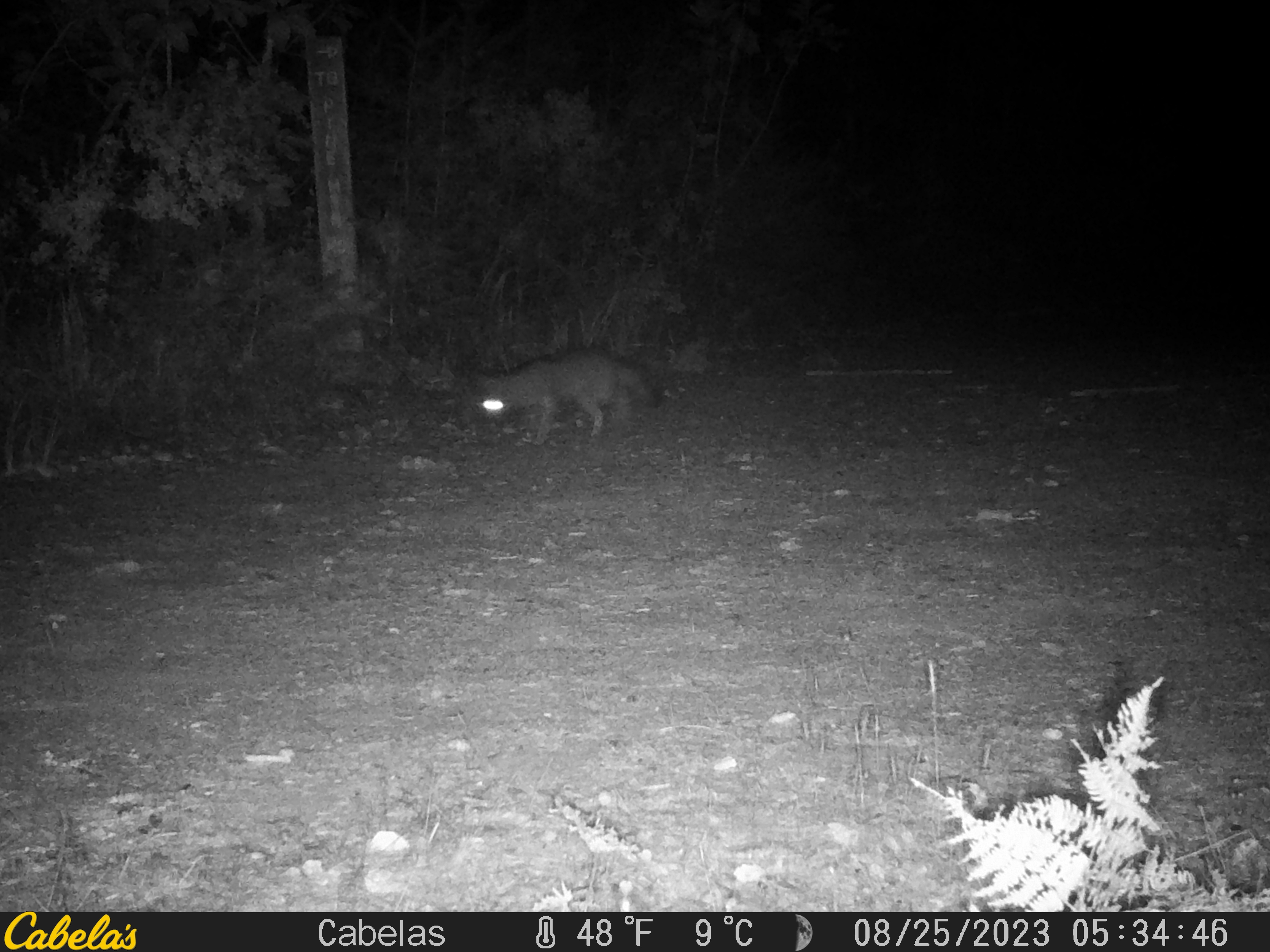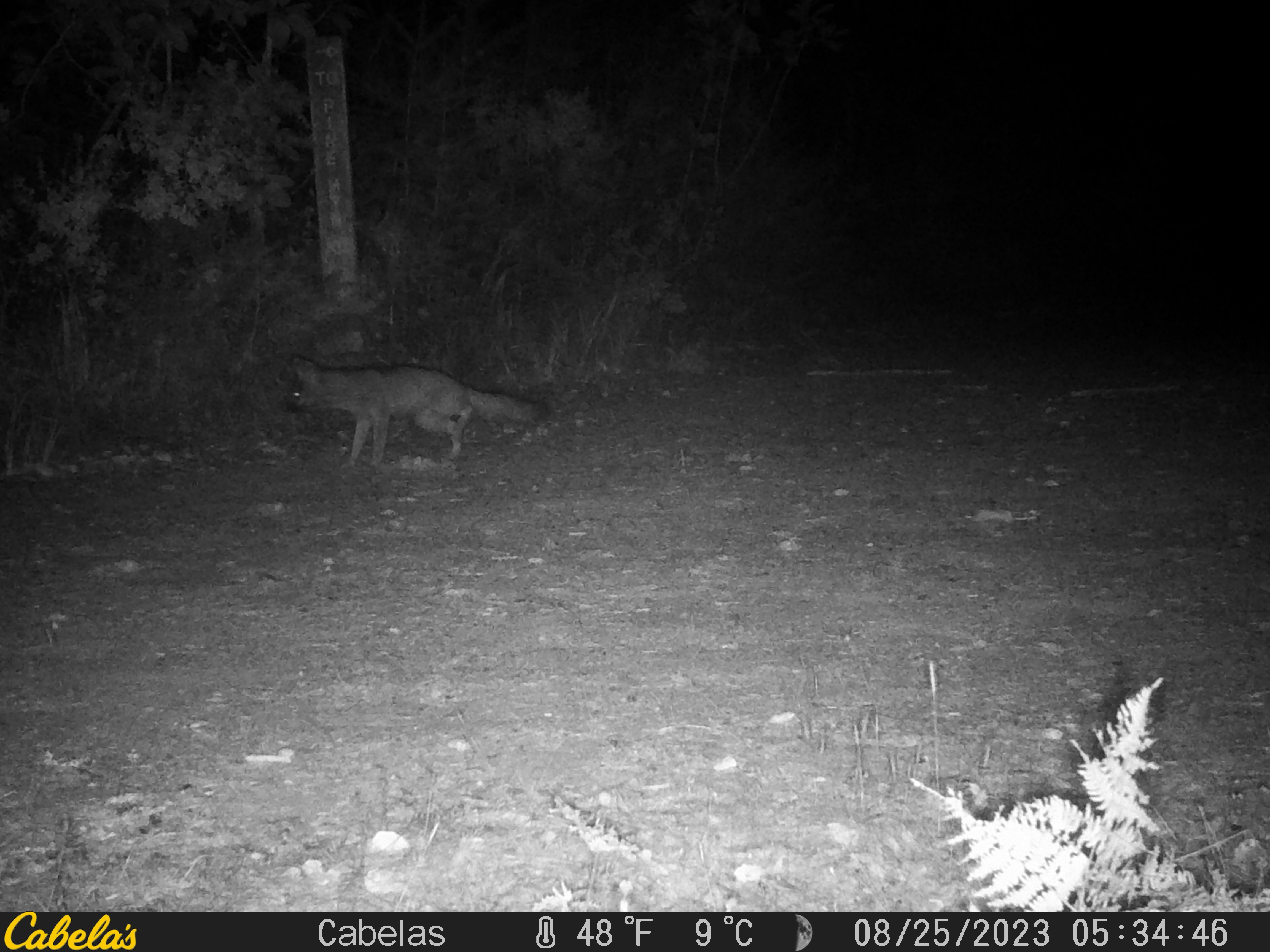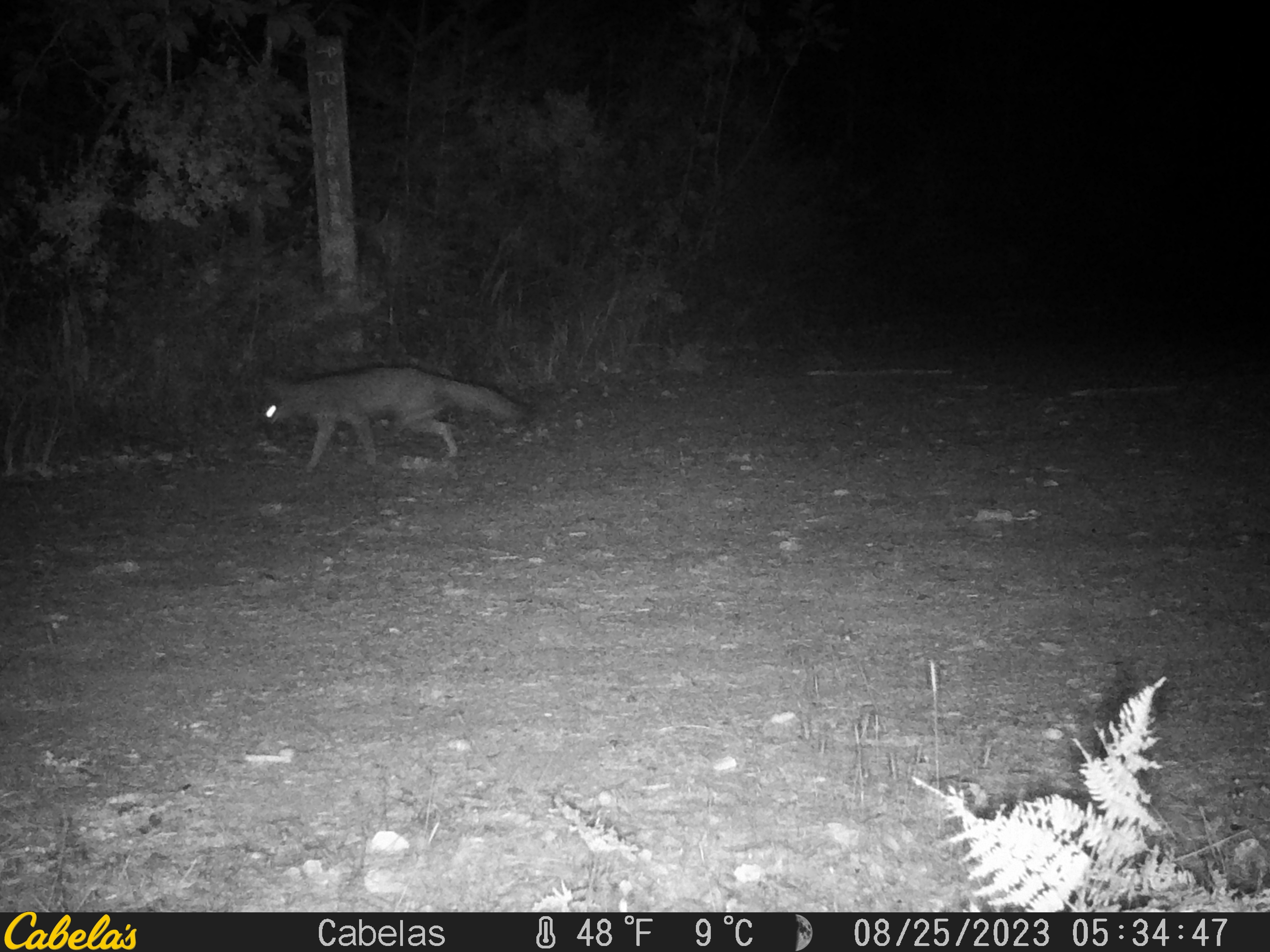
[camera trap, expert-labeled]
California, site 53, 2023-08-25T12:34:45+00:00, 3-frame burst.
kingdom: Animalia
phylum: Chordata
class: Mammalia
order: Carnivora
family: Canidae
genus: Urocyon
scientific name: Urocyon cinereoargenteus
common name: gray fox